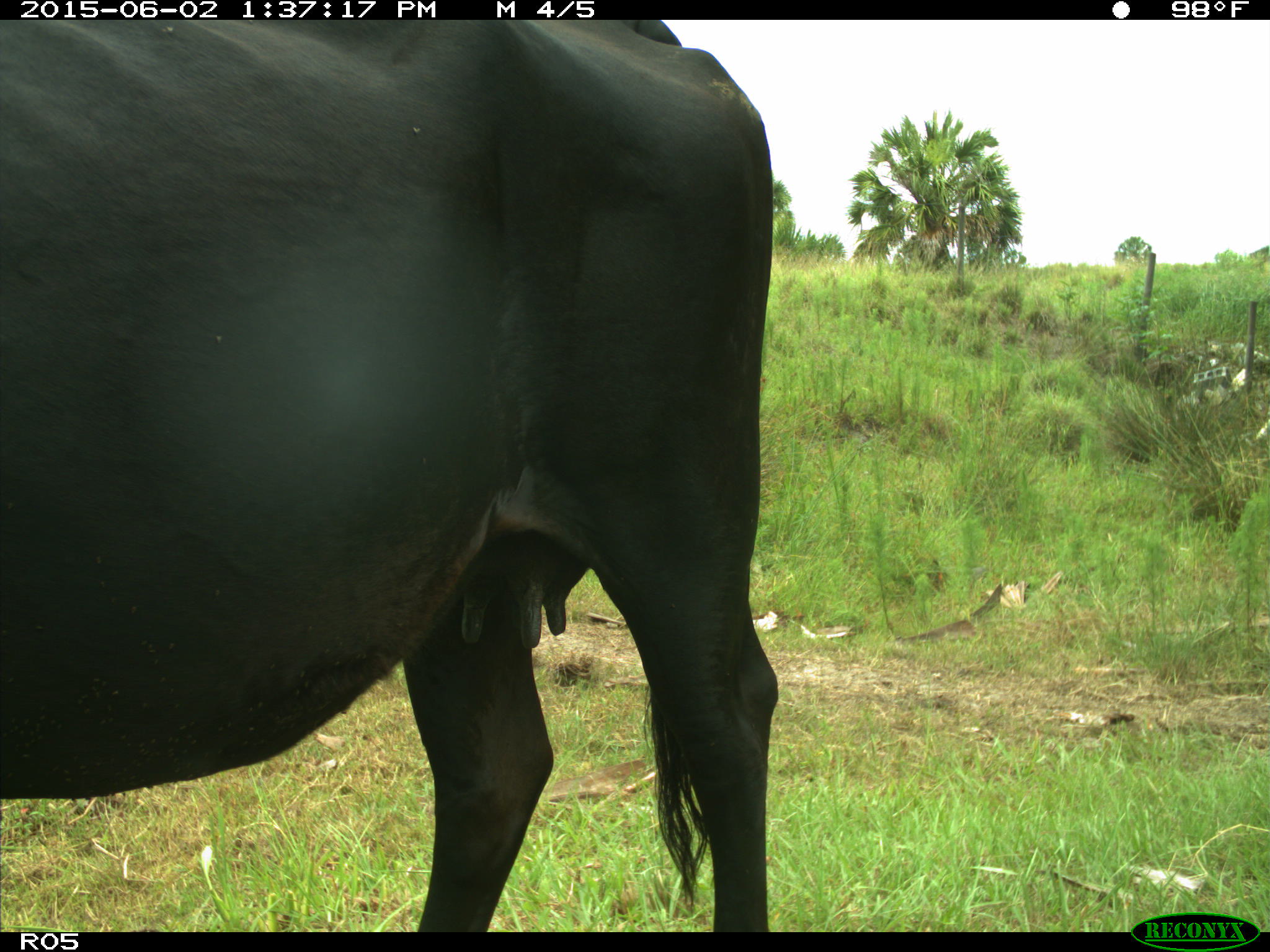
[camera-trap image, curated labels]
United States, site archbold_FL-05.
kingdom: Animalia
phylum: Chordata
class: Mammalia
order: Artiodactyla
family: Bovidae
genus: Bos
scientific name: Bos taurus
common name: domestic cow